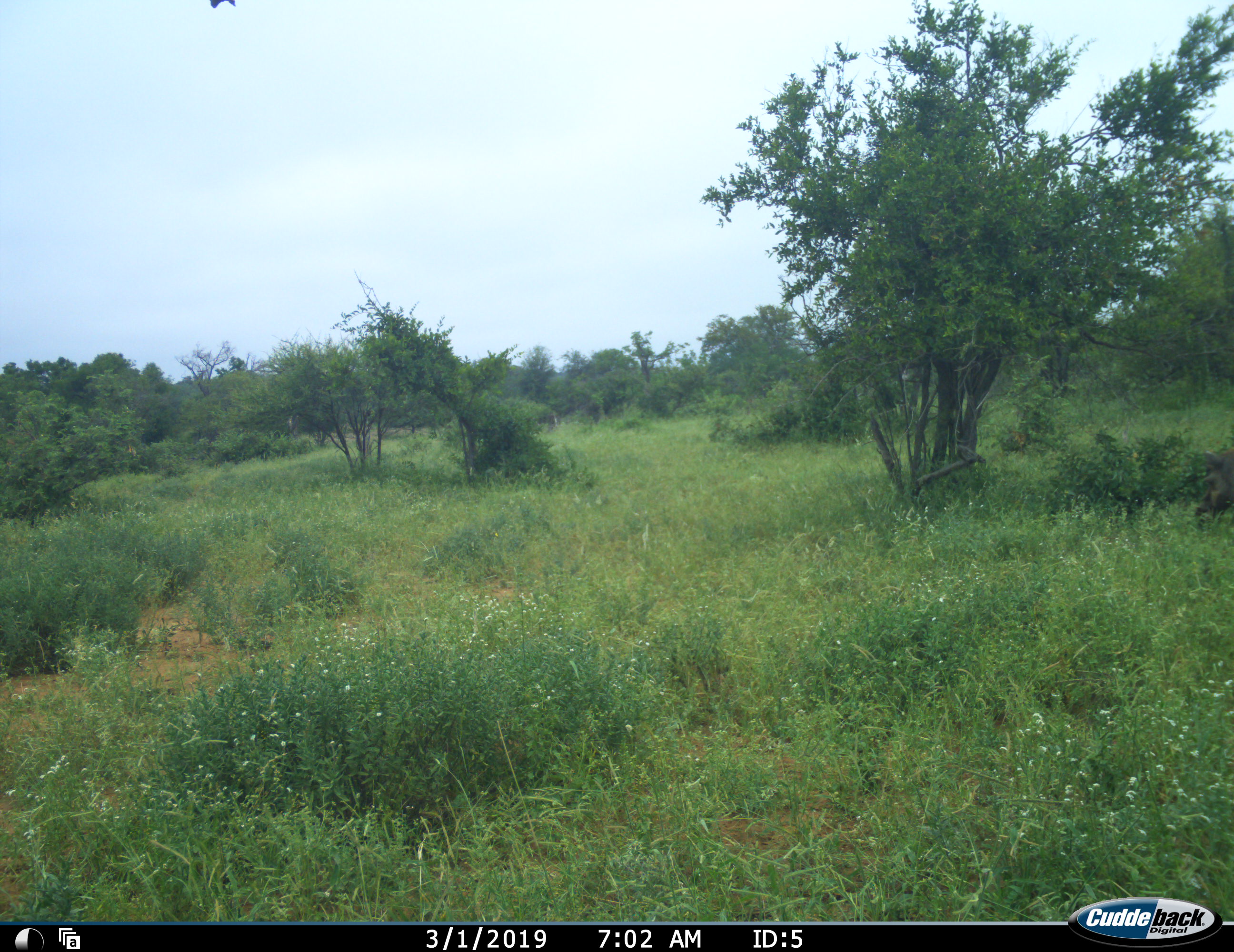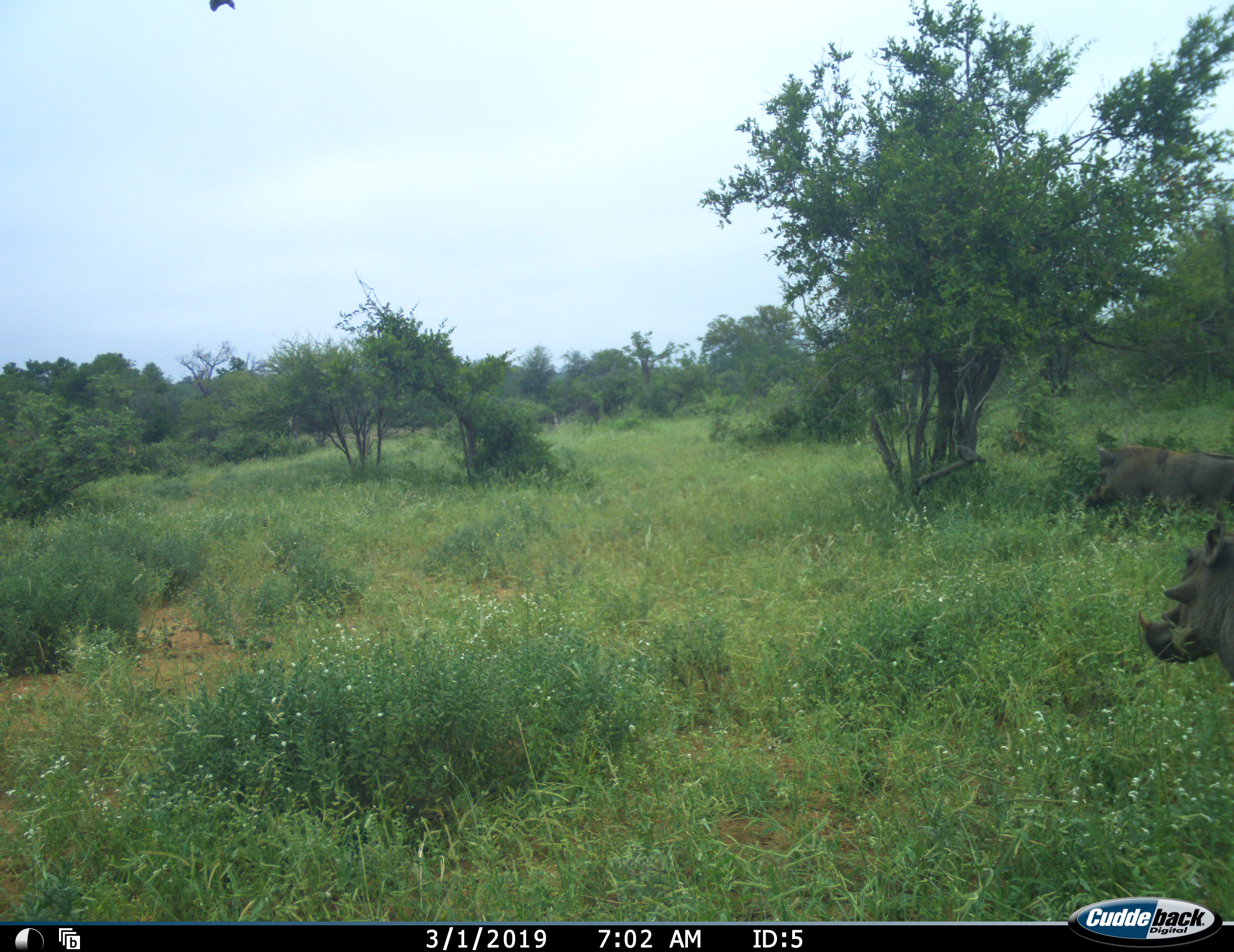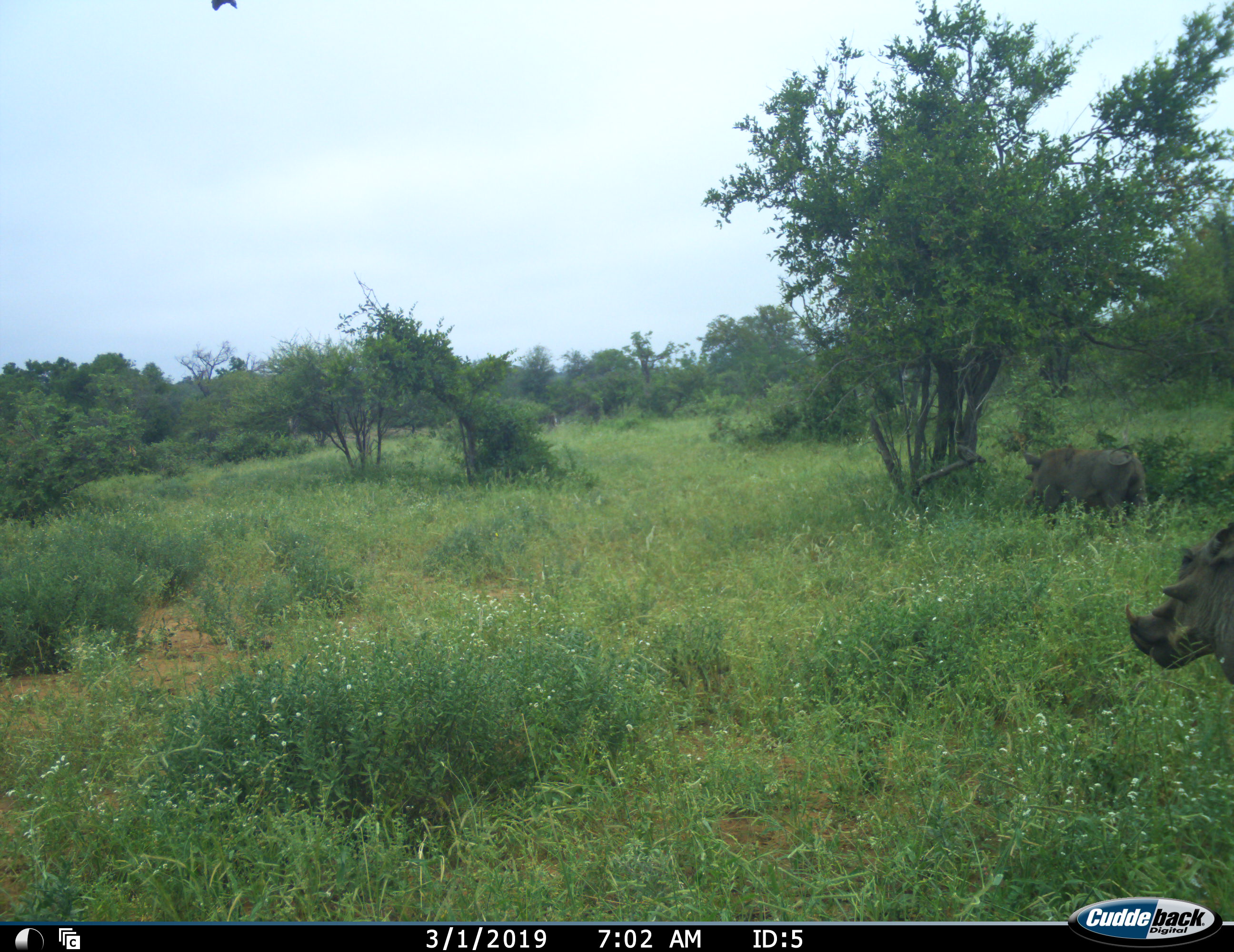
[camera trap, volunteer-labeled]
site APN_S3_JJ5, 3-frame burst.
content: unidentified animal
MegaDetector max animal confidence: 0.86